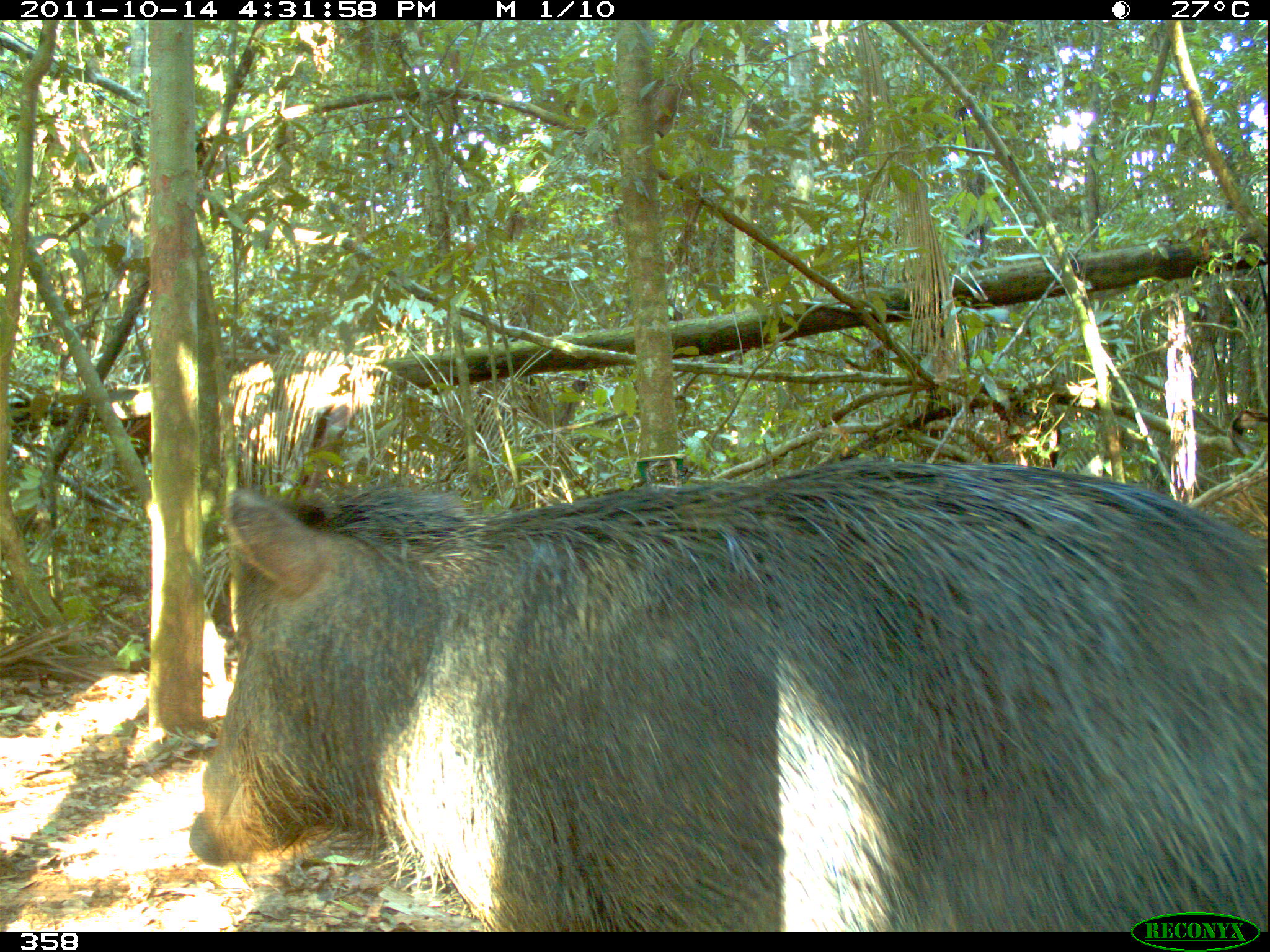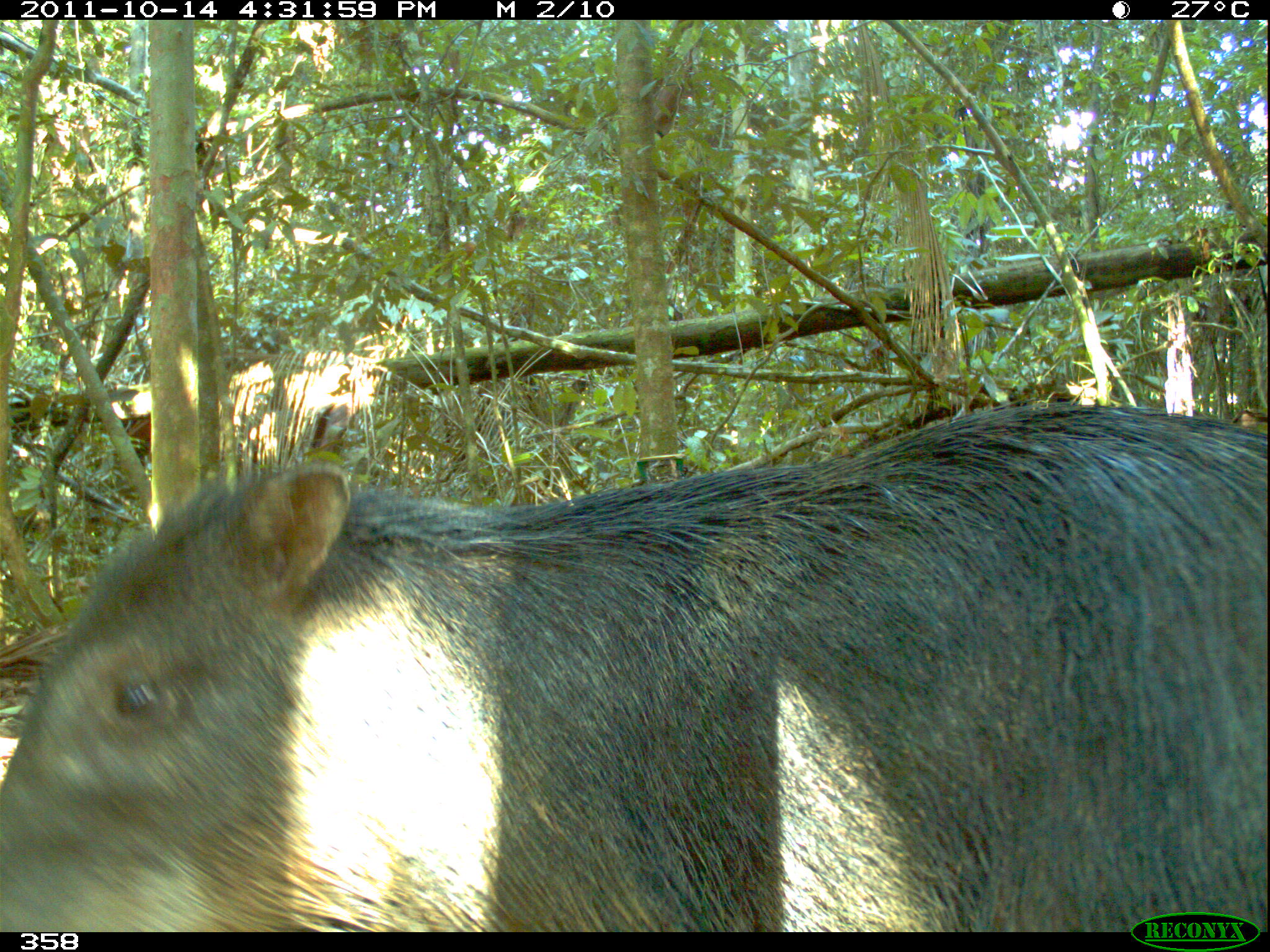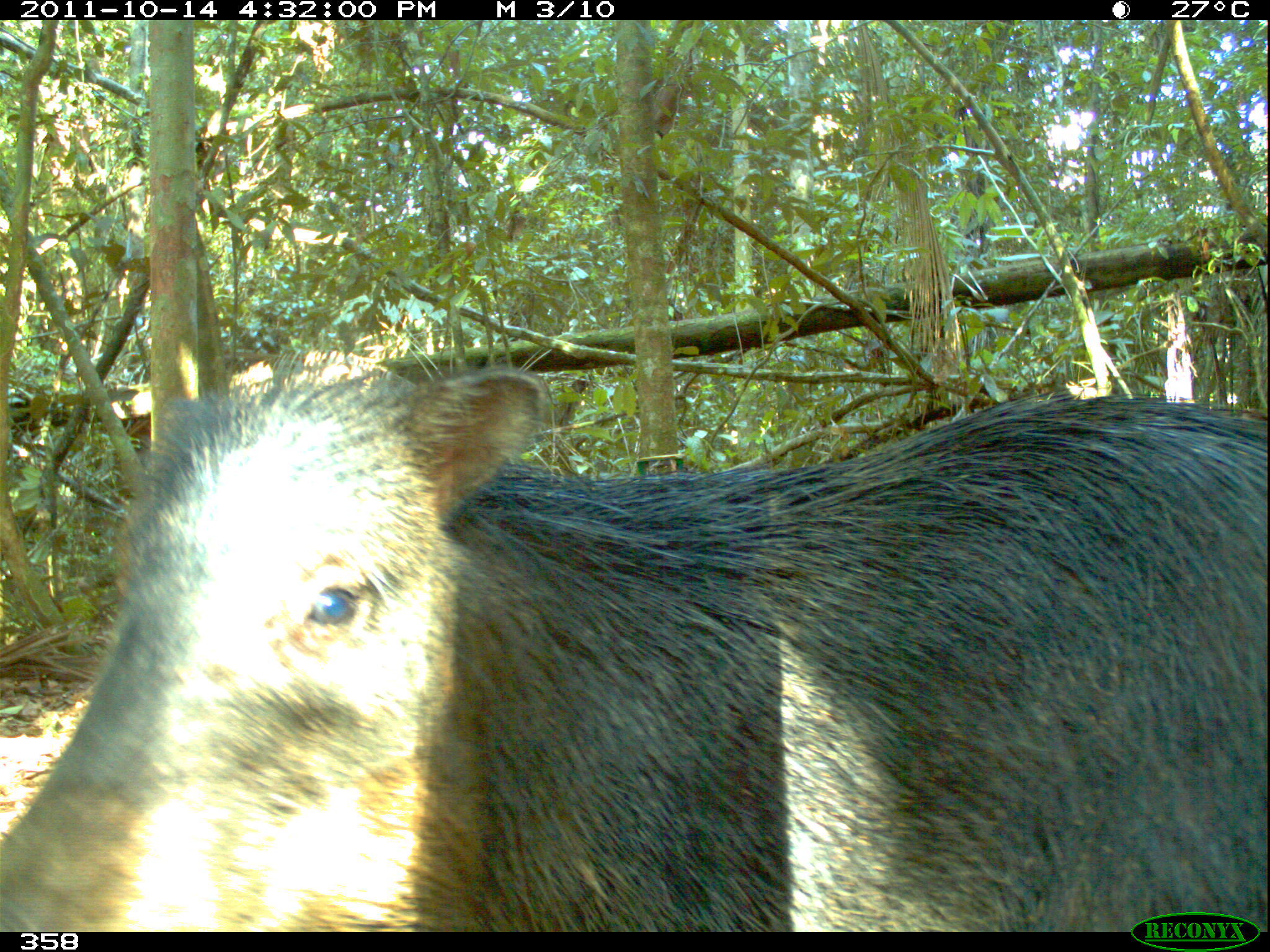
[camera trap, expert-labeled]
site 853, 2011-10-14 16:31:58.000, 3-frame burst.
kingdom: Animalia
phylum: Chordata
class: Mammalia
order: Artiodactyla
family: Tayassuidae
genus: Tayassu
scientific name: Tayassu pecari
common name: white-lipped peccary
Tayassu pecari (white-lipped peccary).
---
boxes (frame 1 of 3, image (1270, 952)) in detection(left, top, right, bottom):
tayassu pecari: detection(186, 455, 1270, 932)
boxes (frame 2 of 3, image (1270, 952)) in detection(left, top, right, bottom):
tayassu pecari: detection(0, 403, 1270, 932)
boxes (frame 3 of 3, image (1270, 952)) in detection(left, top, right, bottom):
tayassu pecari: detection(0, 367, 1267, 932)